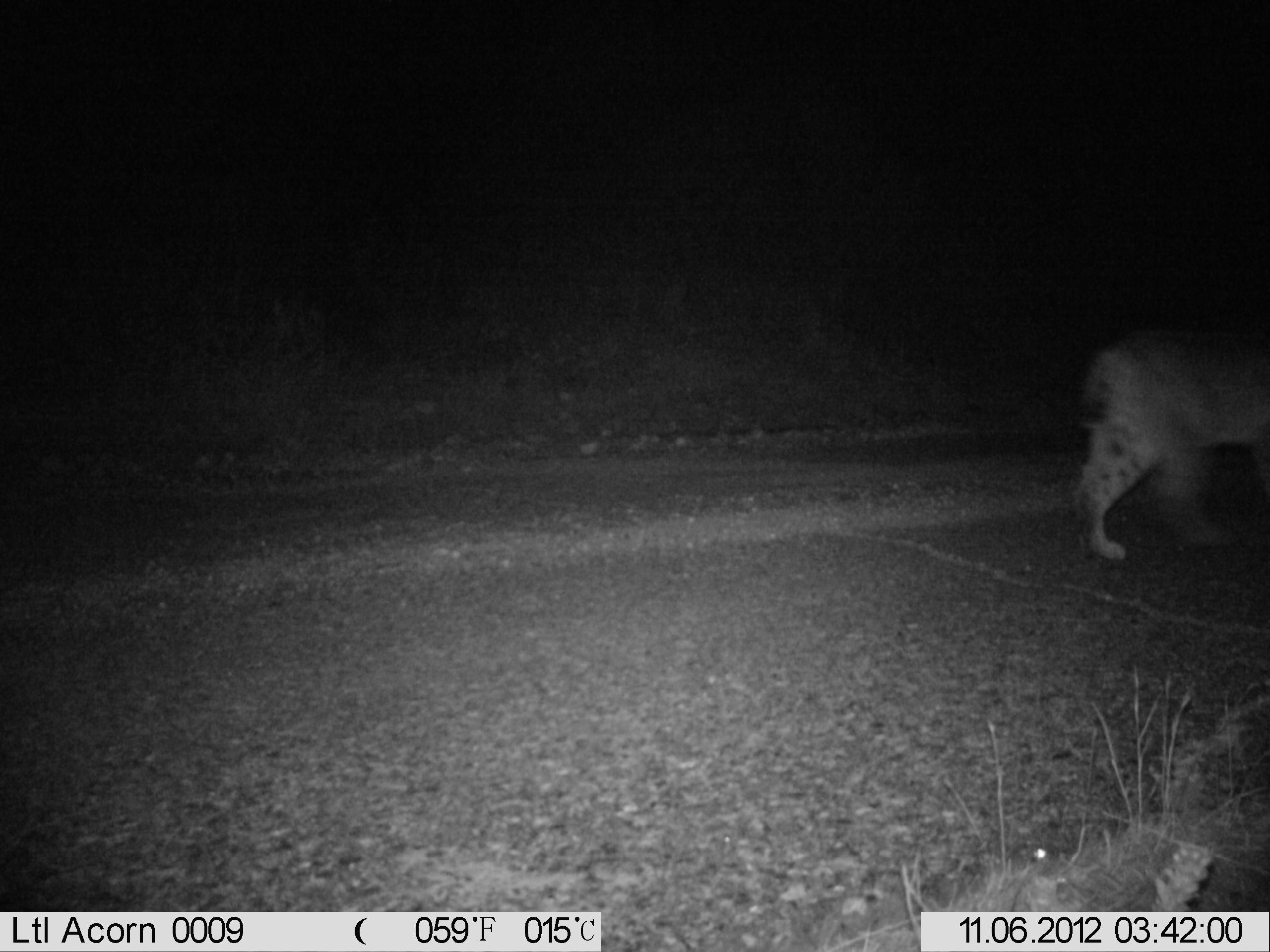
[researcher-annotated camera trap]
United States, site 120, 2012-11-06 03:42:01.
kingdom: Animalia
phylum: Chordata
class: Mammalia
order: Carnivora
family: Felidae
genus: Lynx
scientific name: Lynx rufus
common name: bobcat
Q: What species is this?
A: Bobcat (Lynx rufus).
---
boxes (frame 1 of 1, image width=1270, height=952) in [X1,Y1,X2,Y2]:
bobcat: [1057,305,1265,582]